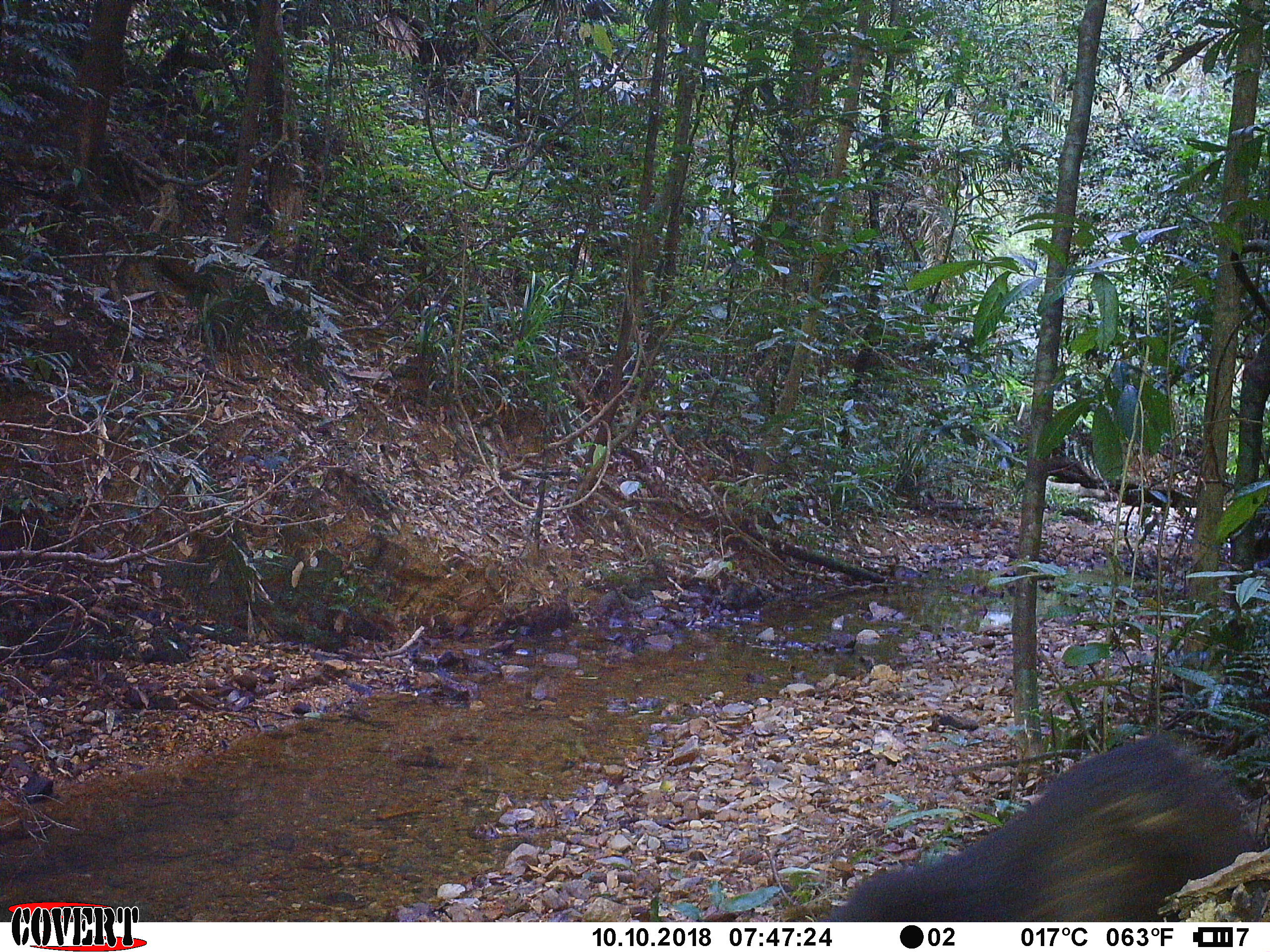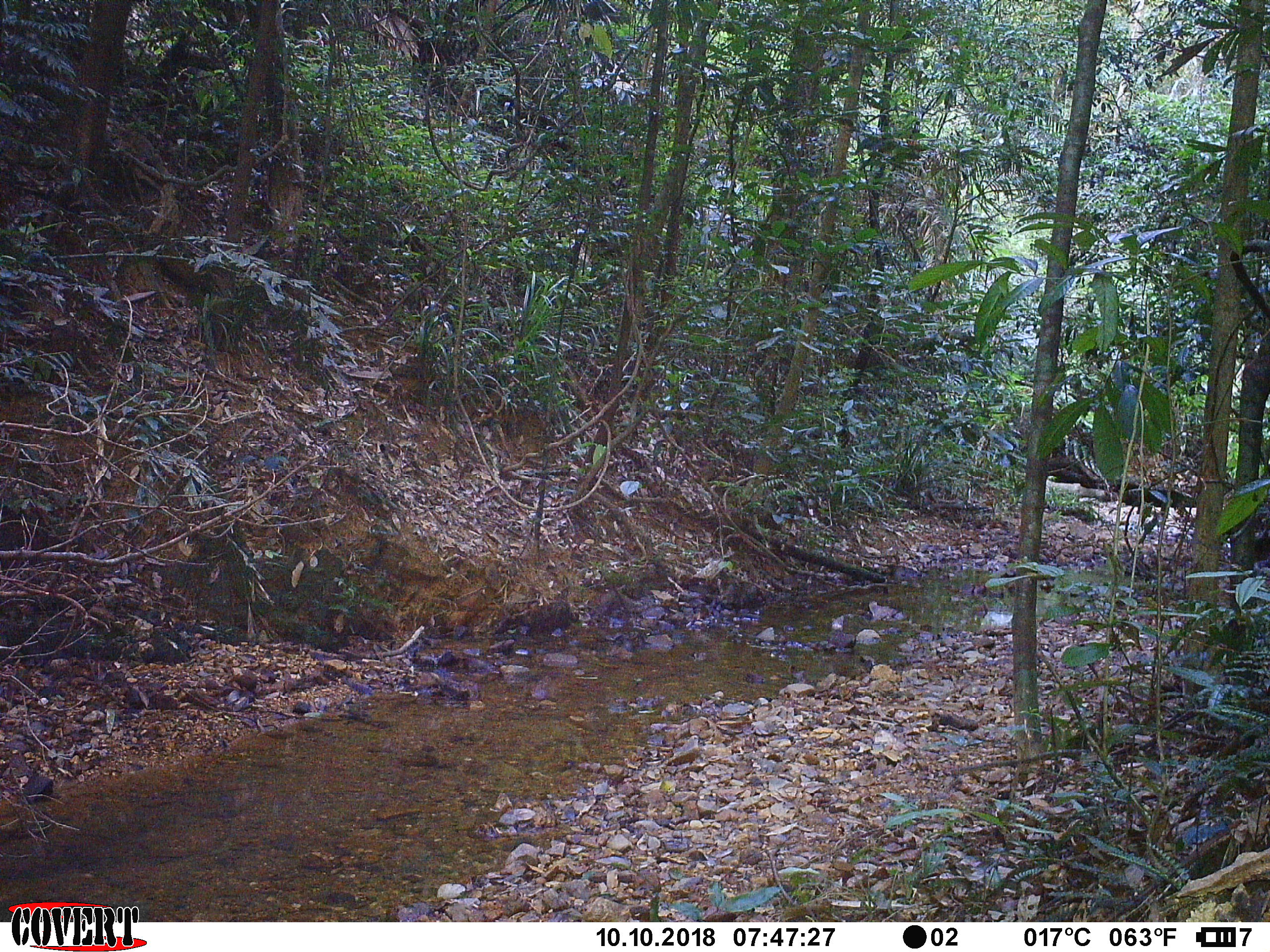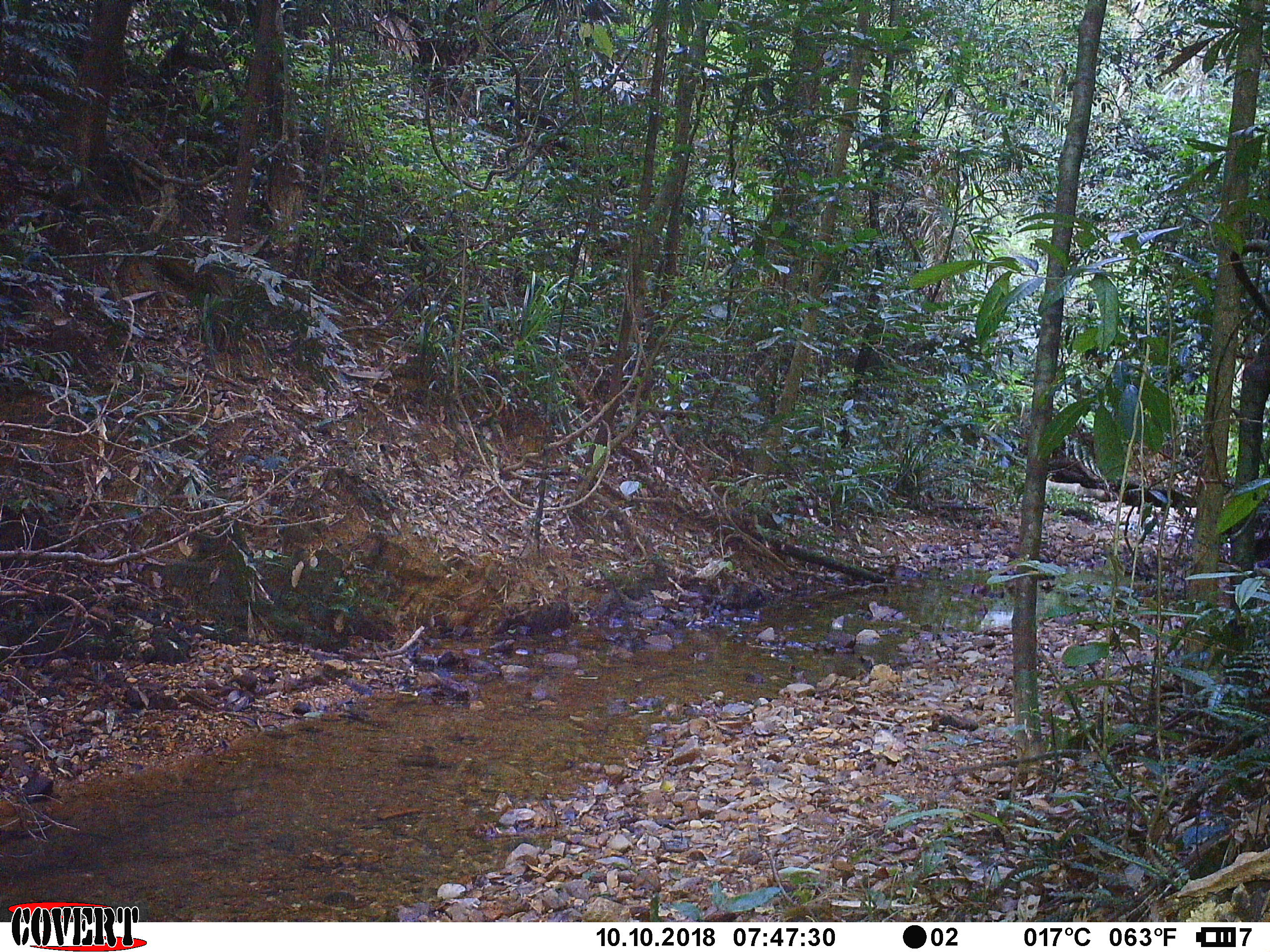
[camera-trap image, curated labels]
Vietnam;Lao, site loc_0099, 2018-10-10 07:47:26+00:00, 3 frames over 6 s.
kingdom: Animalia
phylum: Chordata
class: Mammalia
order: Primates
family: Cercopithecidae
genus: Macaca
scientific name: Macaca arctoides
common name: stump-tailed macaque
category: stump tailed macaque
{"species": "stump tailed macaque (stump-tailed macaque) (Macaca arctoides)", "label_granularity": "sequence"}